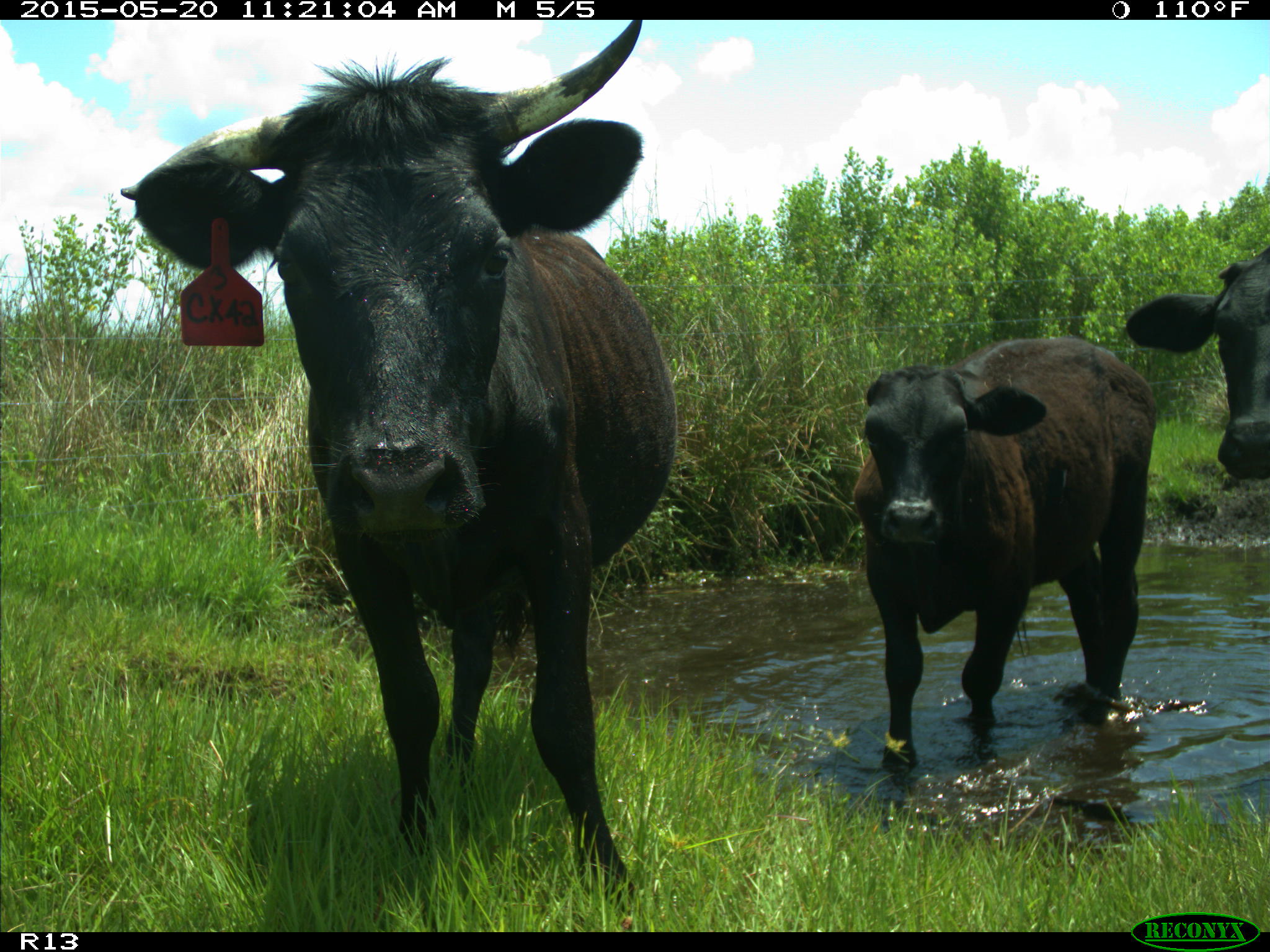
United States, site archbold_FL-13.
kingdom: Animalia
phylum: Chordata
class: Mammalia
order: Artiodactyla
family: Bovidae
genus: Bos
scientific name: Bos taurus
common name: domestic cow